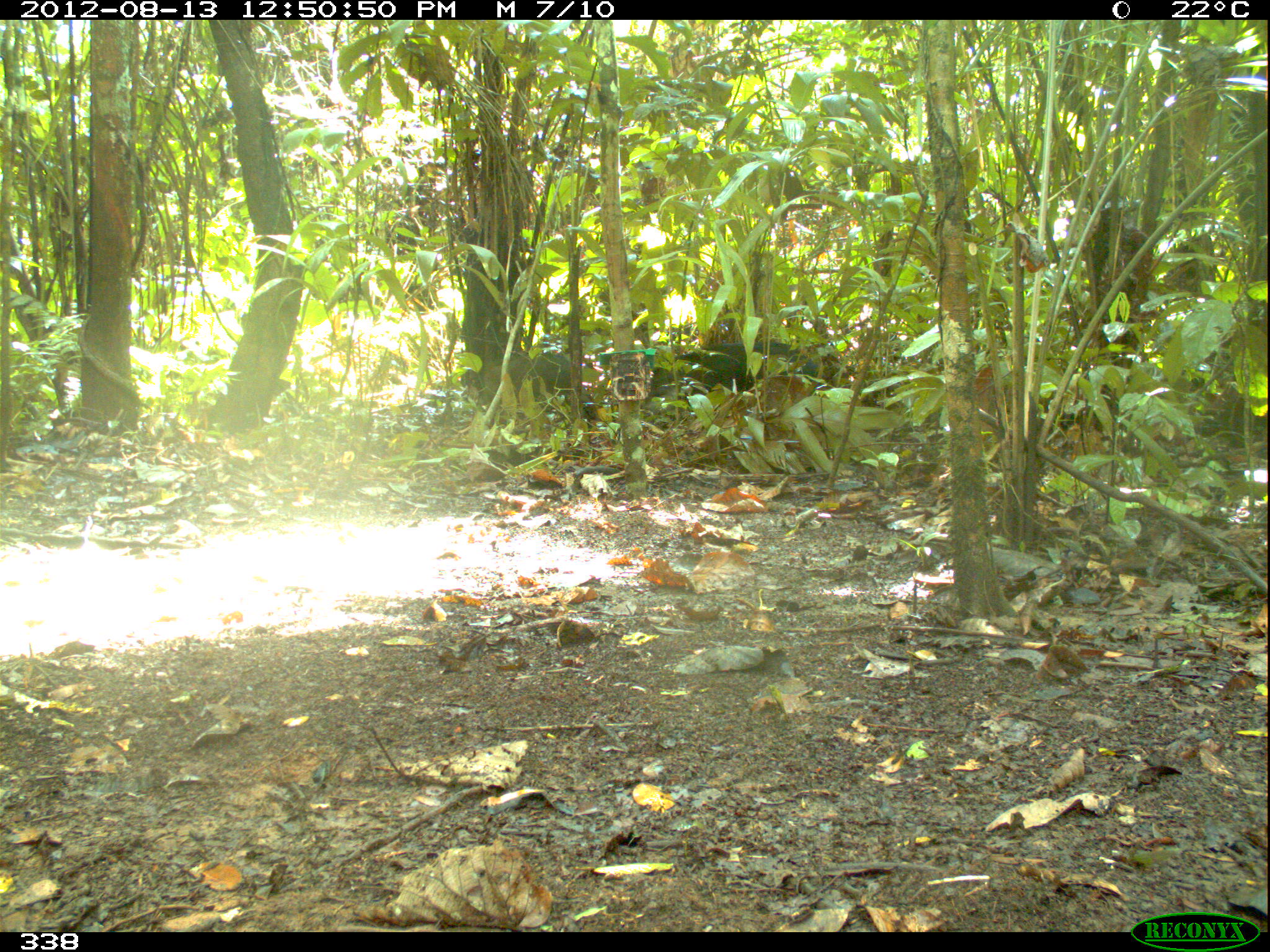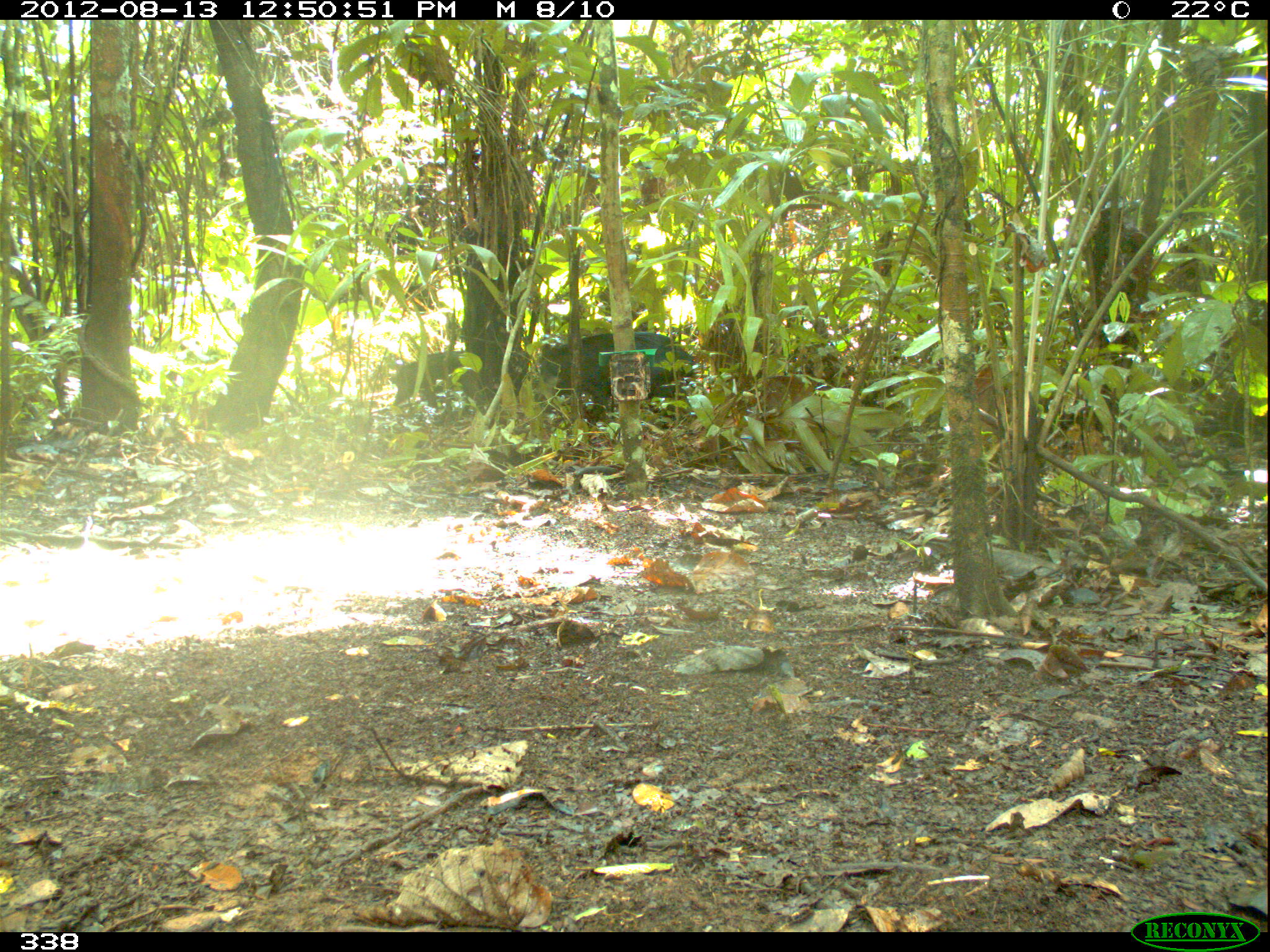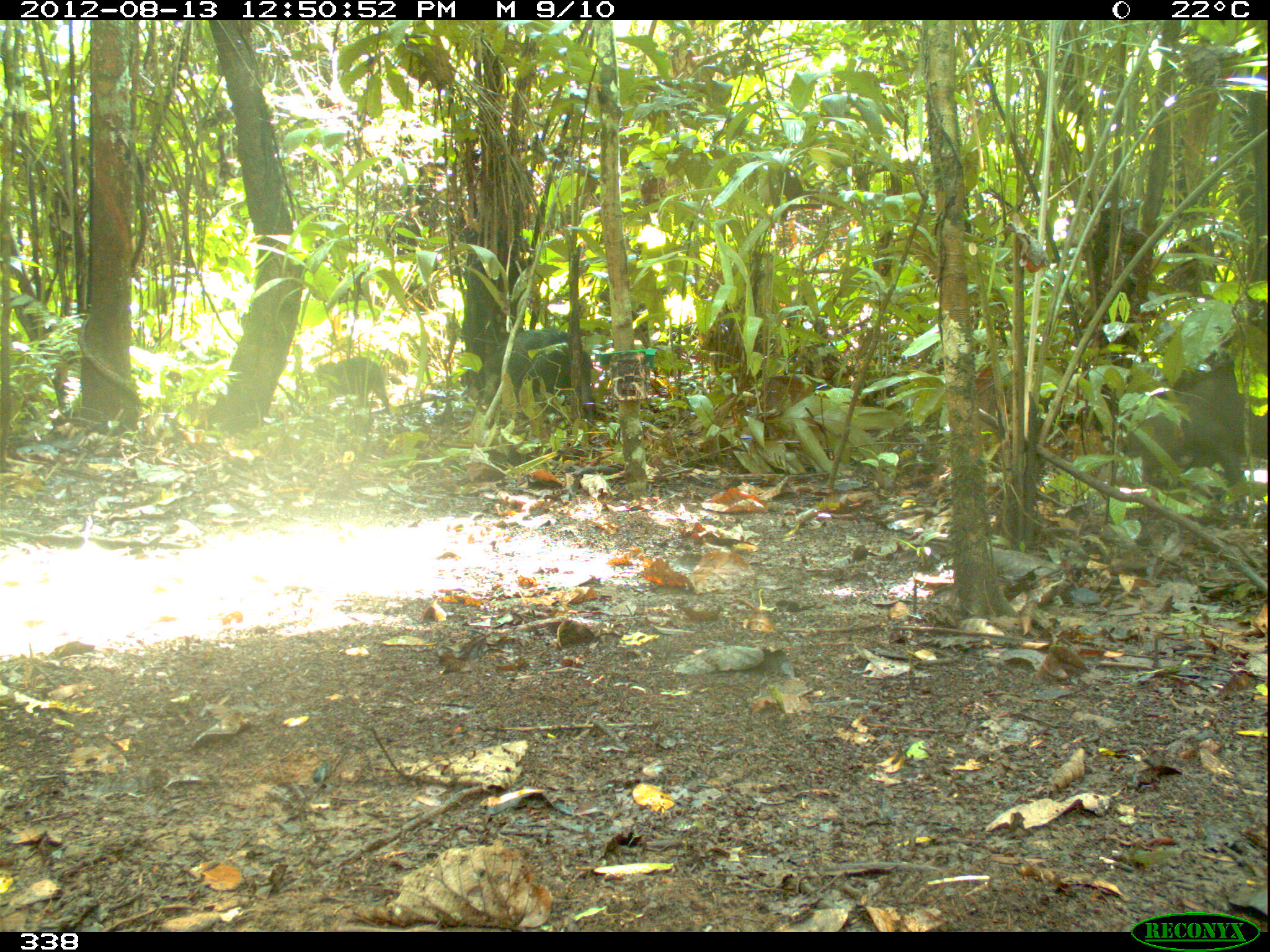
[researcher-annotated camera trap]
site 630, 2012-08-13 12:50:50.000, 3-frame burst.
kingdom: Animalia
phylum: Chordata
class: Mammalia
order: Artiodactyla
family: Tayassuidae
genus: Tayassu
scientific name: Tayassu pecari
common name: white-lipped peccary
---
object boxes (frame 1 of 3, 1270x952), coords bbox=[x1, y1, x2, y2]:
tayassu pecari: bbox=[641, 350, 745, 416]; bbox=[700, 340, 826, 392]; bbox=[527, 348, 601, 423]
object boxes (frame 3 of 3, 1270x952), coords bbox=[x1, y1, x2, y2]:
tayassu pecari: bbox=[1119, 353, 1266, 514]; bbox=[481, 327, 595, 427]; bbox=[314, 357, 393, 415]